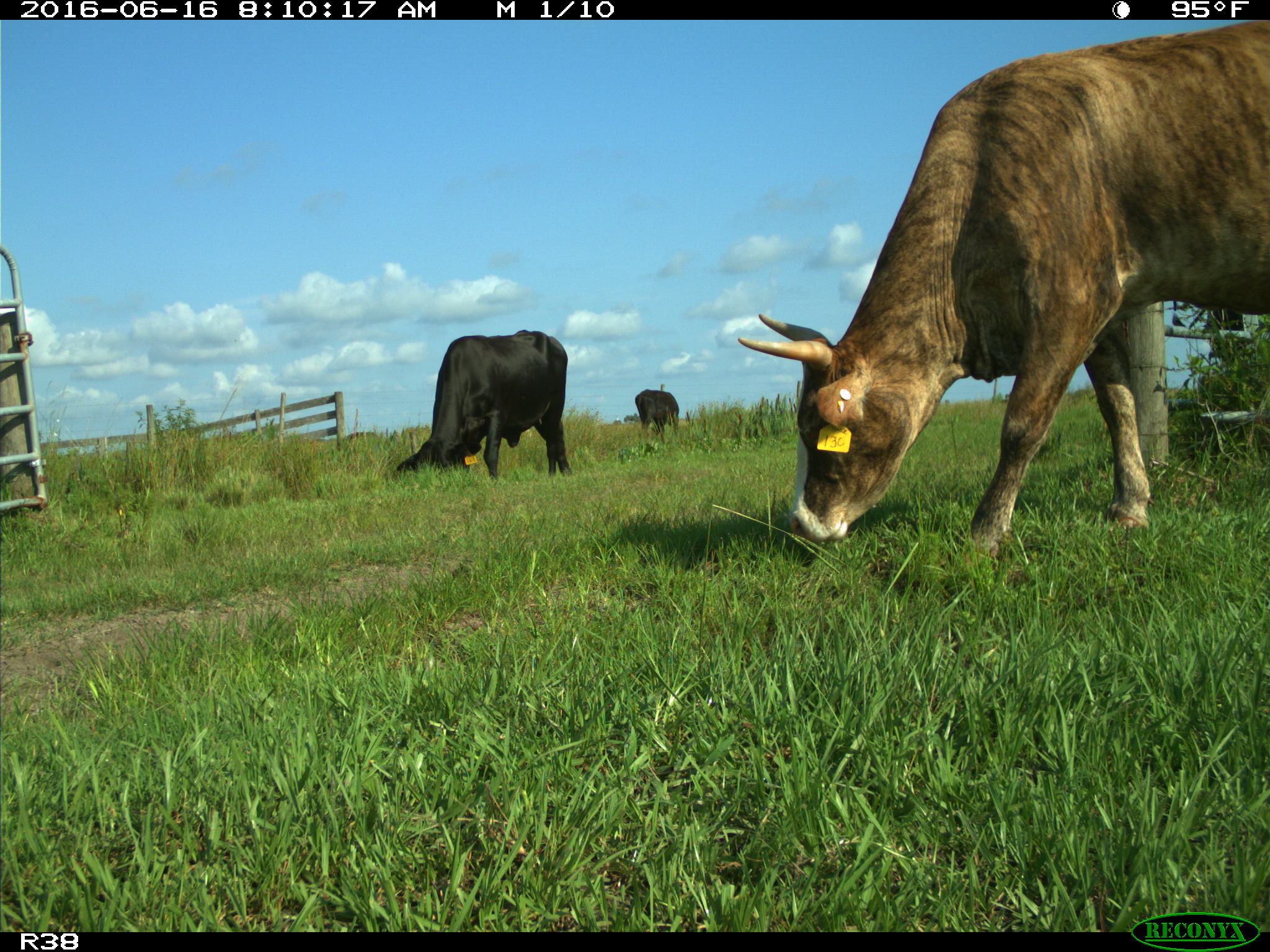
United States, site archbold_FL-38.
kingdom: Animalia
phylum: Chordata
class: Mammalia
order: Artiodactyla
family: Bovidae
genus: Bos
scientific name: Bos taurus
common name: domestic cow